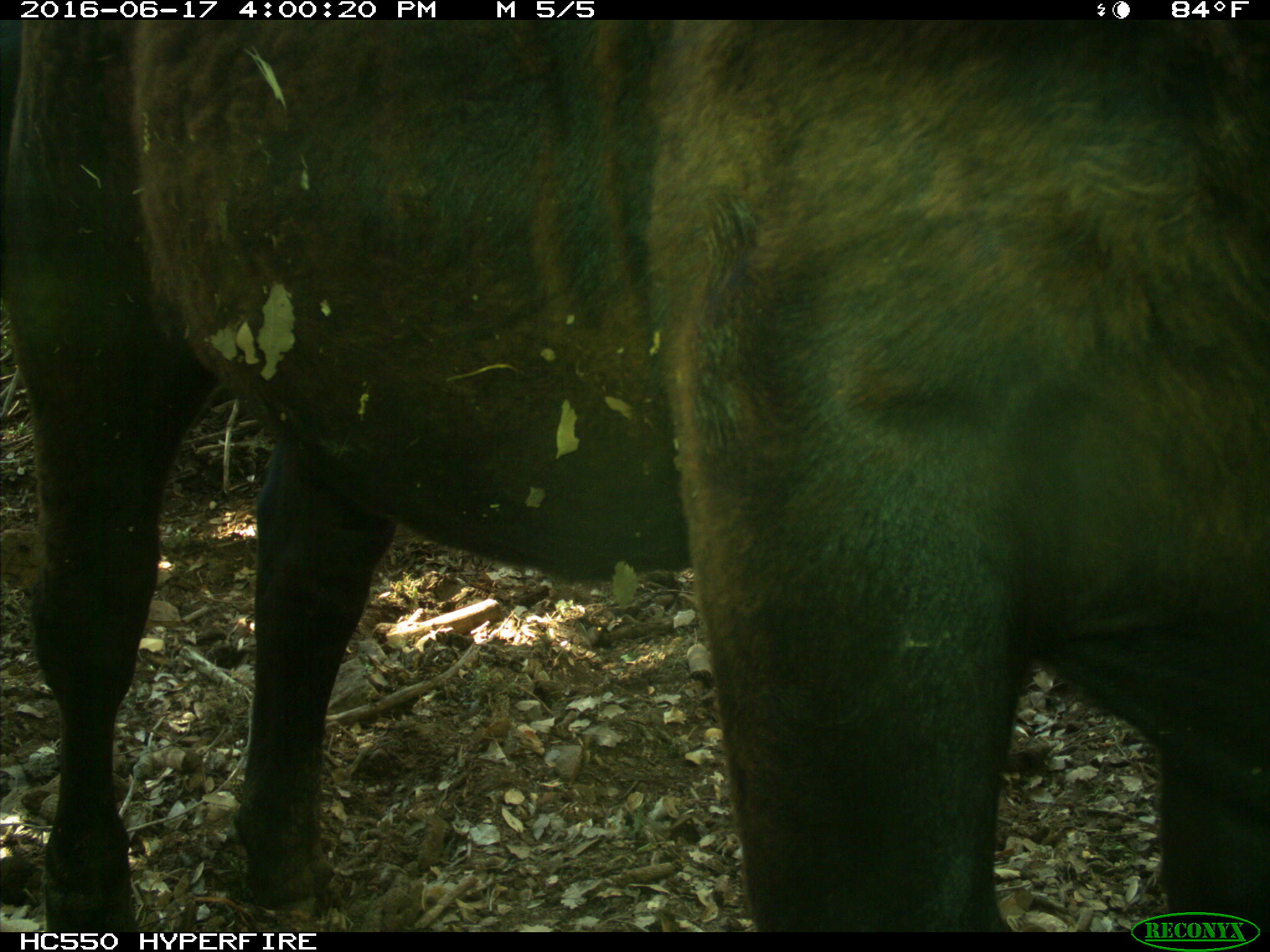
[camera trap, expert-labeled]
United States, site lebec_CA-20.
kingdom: Animalia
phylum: Chordata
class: Mammalia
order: Artiodactyla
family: Bovidae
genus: Bos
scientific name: Bos taurus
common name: domestic cow